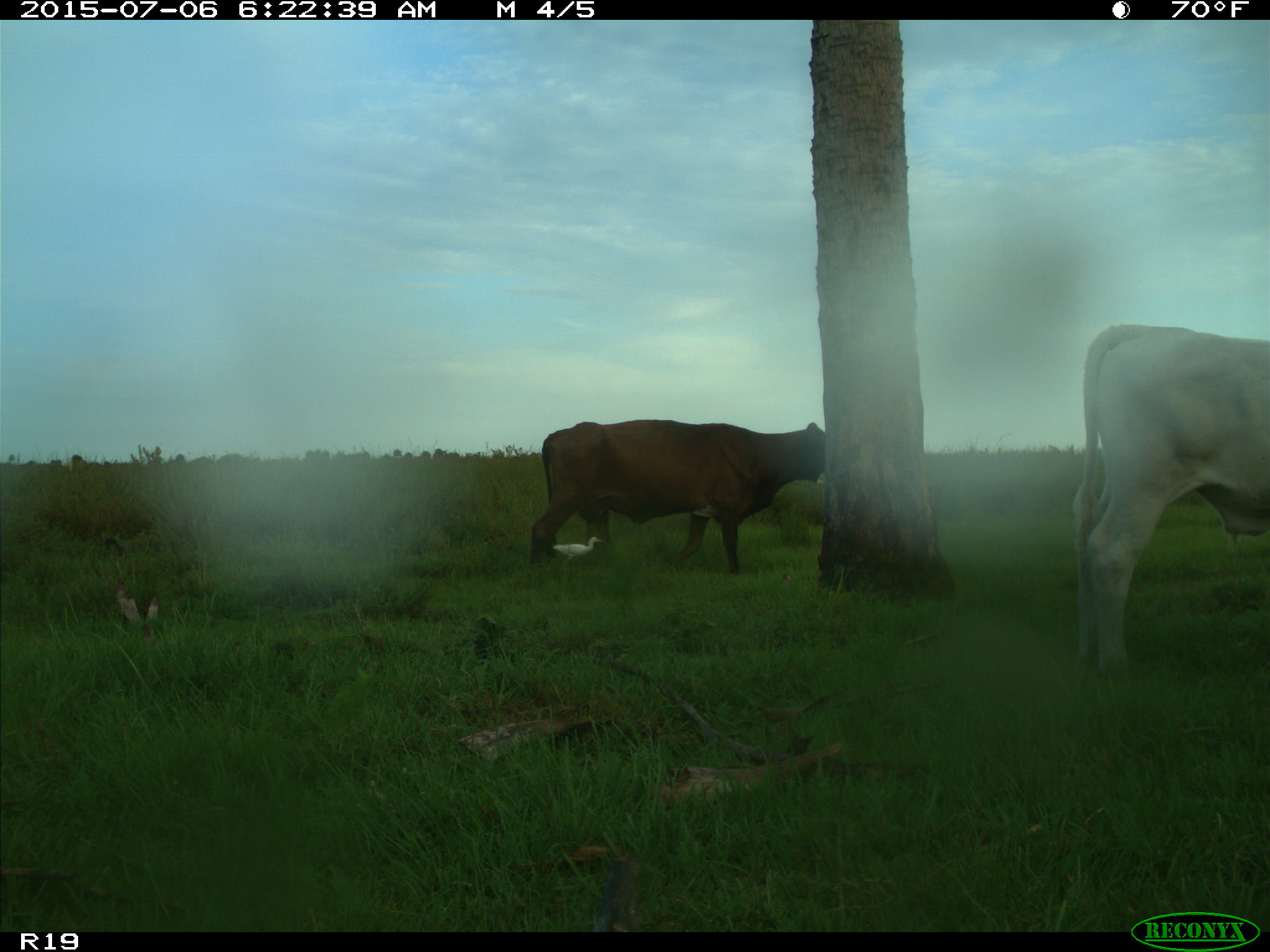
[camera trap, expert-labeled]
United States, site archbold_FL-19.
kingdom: Animalia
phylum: Chordata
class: Mammalia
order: Artiodactyla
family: Bovidae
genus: Bos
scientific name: Bos taurus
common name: domestic cow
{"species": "Bos taurus (domestic cow)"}